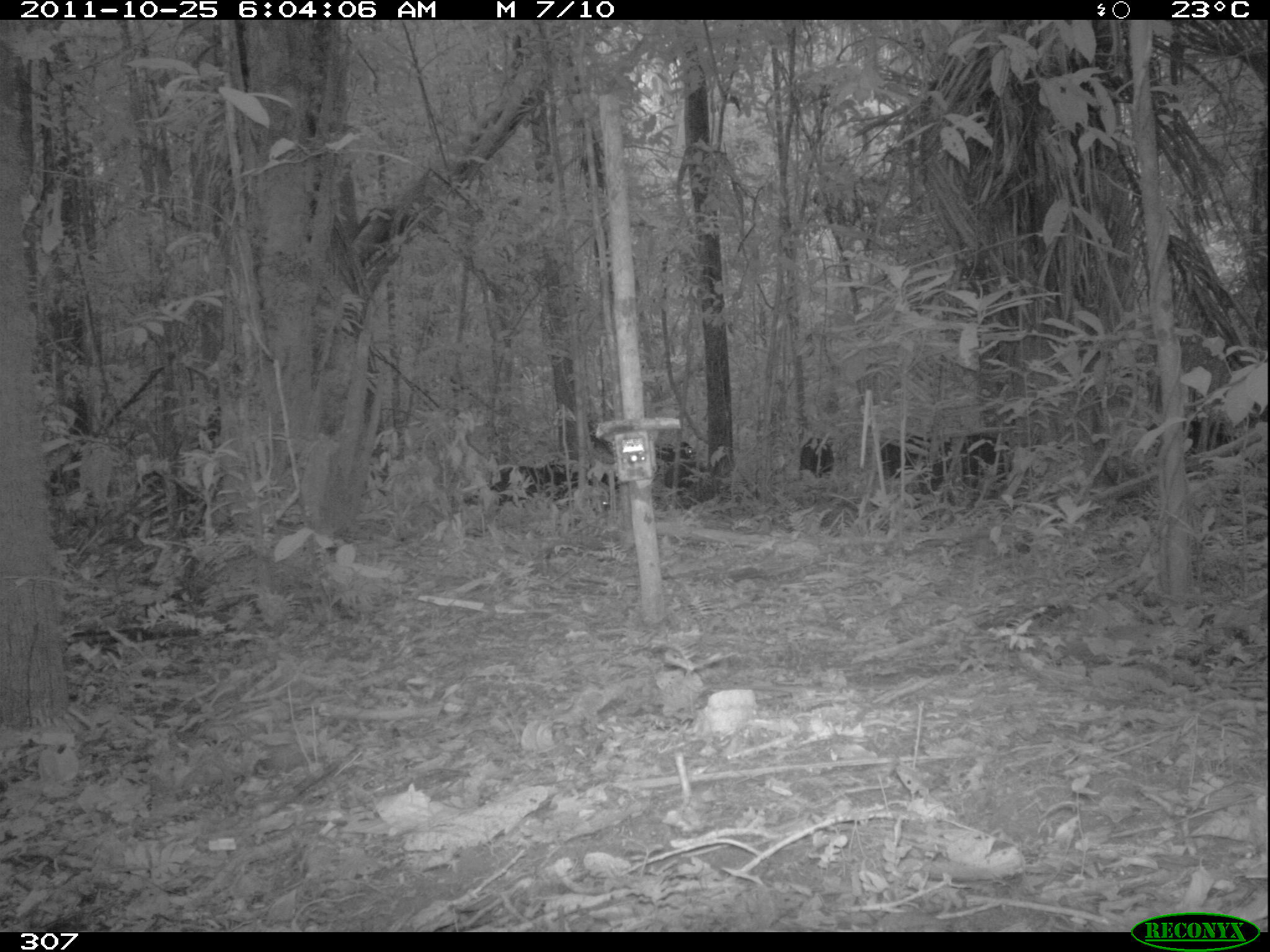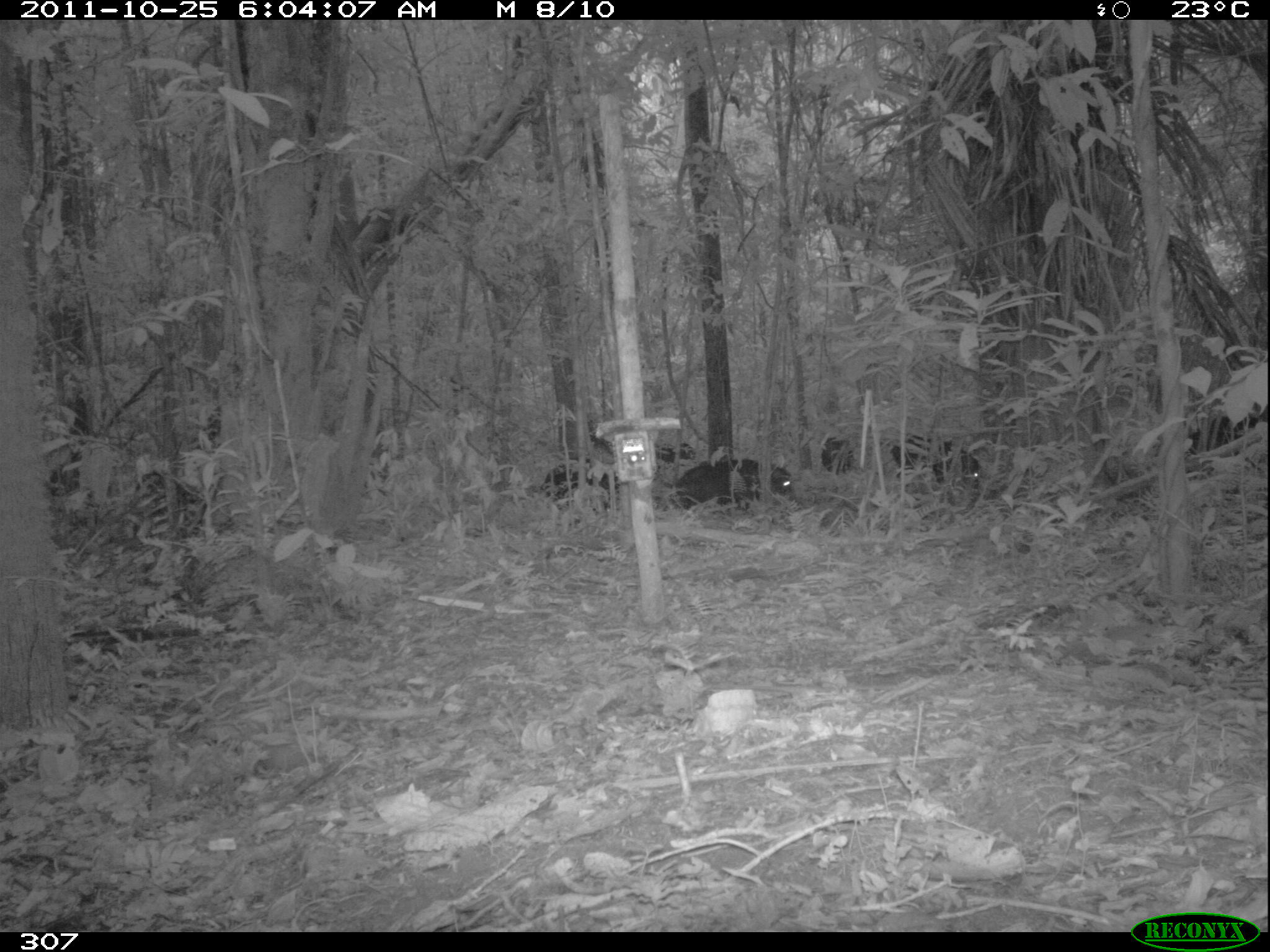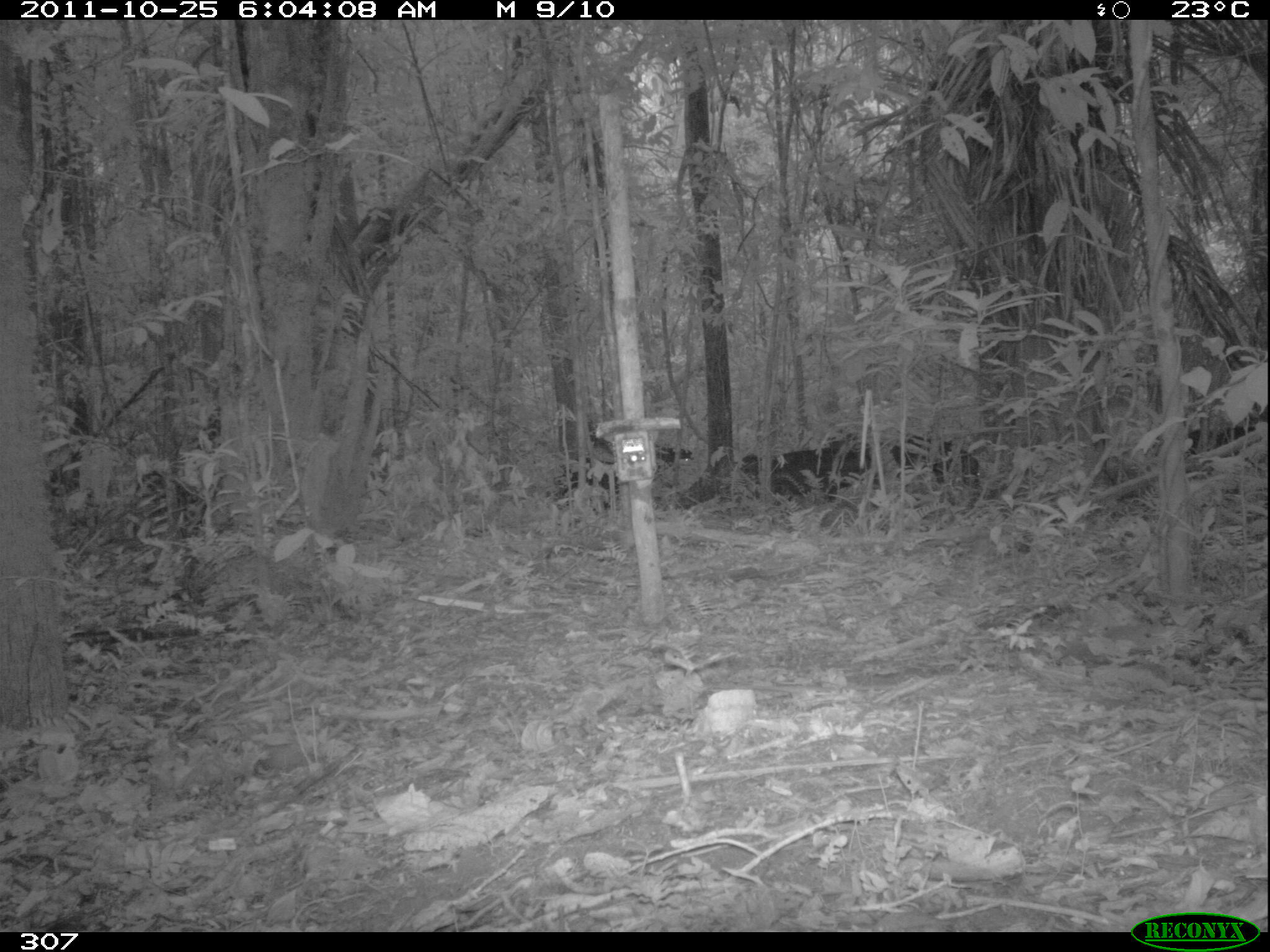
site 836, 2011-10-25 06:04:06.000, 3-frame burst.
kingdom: Animalia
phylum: Chordata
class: Mammalia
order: Artiodactyla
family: Tayassuidae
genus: Tayassu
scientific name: Tayassu pecari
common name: white-lipped peccary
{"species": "Tayassu pecari (white-lipped peccary)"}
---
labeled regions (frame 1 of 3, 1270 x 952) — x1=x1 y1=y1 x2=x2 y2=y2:
tayassu pecari: x1=458 y1=461 x2=621 y2=515; x1=878 y1=432 x2=1012 y2=497; x1=1183 y1=408 x2=1268 y2=462; x1=650 y1=441 x2=704 y2=489; x1=798 y1=436 x2=836 y2=477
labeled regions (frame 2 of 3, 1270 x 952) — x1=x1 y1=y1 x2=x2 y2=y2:
tayassu pecari: x1=674 y1=454 x2=799 y2=517; x1=892 y1=431 x2=981 y2=488; x1=538 y1=453 x2=621 y2=514; x1=1190 y1=411 x2=1262 y2=456; x1=822 y1=432 x2=859 y2=474; x1=652 y1=442 x2=698 y2=464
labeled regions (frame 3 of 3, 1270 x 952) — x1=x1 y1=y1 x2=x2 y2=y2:
tayassu pecari: x1=739 y1=446 x2=875 y2=505; x1=890 y1=435 x2=980 y2=489; x1=553 y1=464 x2=620 y2=510; x1=1189 y1=425 x2=1256 y2=453; x1=651 y1=442 x2=694 y2=468